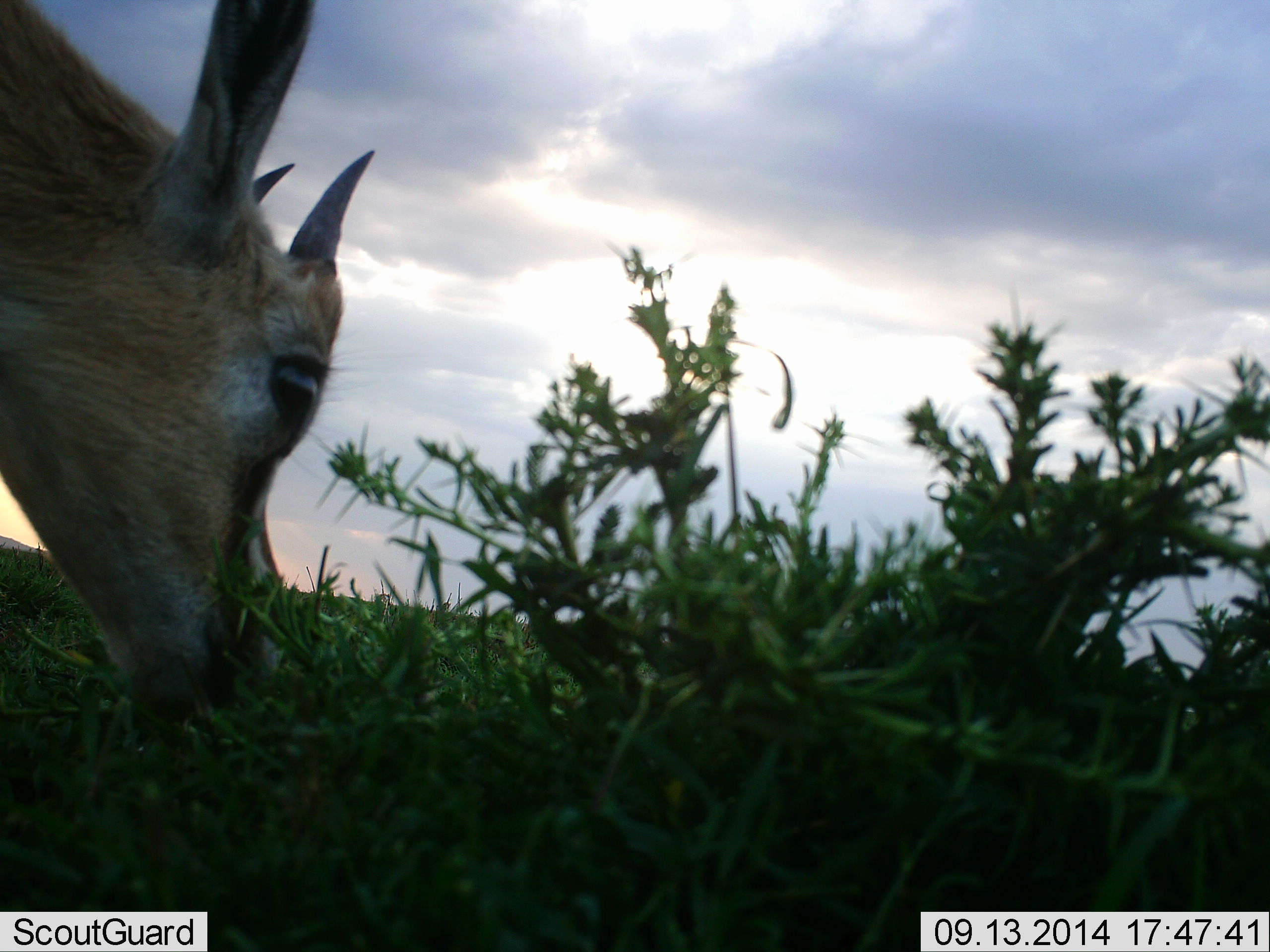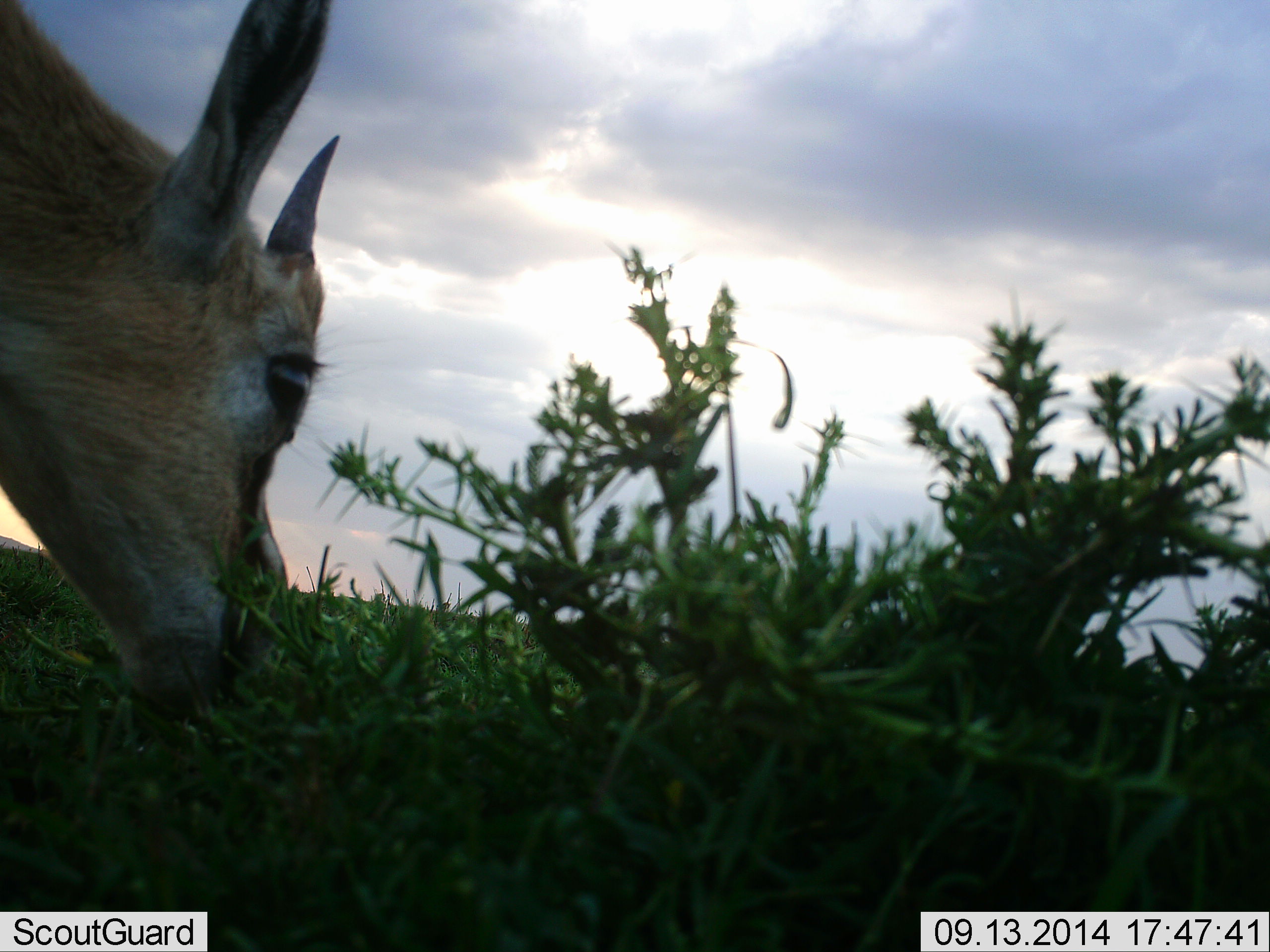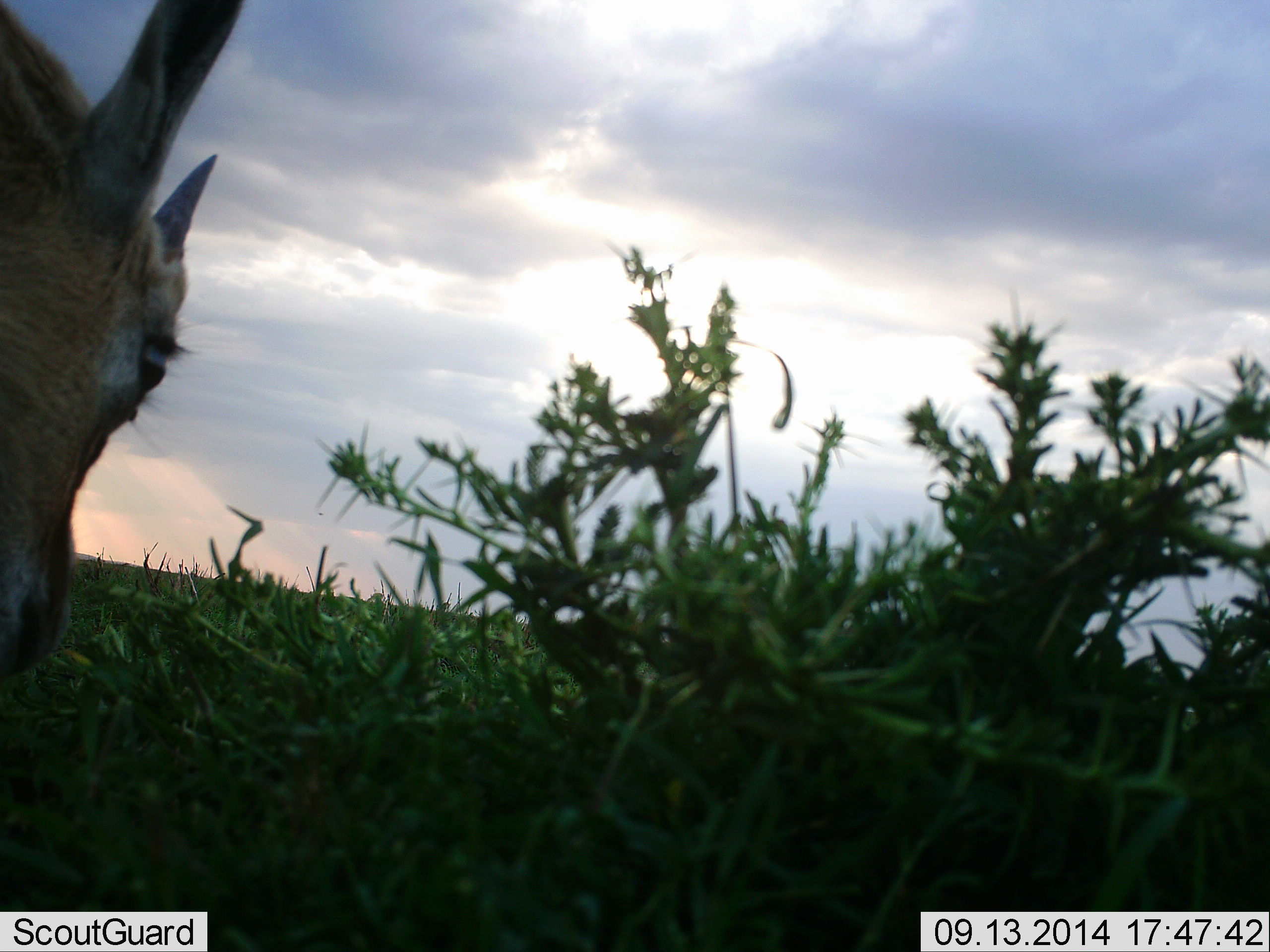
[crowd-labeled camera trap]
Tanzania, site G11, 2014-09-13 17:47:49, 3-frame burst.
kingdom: Animalia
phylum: Chordata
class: Mammalia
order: Artiodactyla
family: Bovidae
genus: Eudorcas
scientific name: Eudorcas thomsonii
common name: thomson's gazelle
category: gazellethomsons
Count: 1.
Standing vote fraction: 20%.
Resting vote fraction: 0%.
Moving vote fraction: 0%.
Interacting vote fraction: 0%.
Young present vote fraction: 0%.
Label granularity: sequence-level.